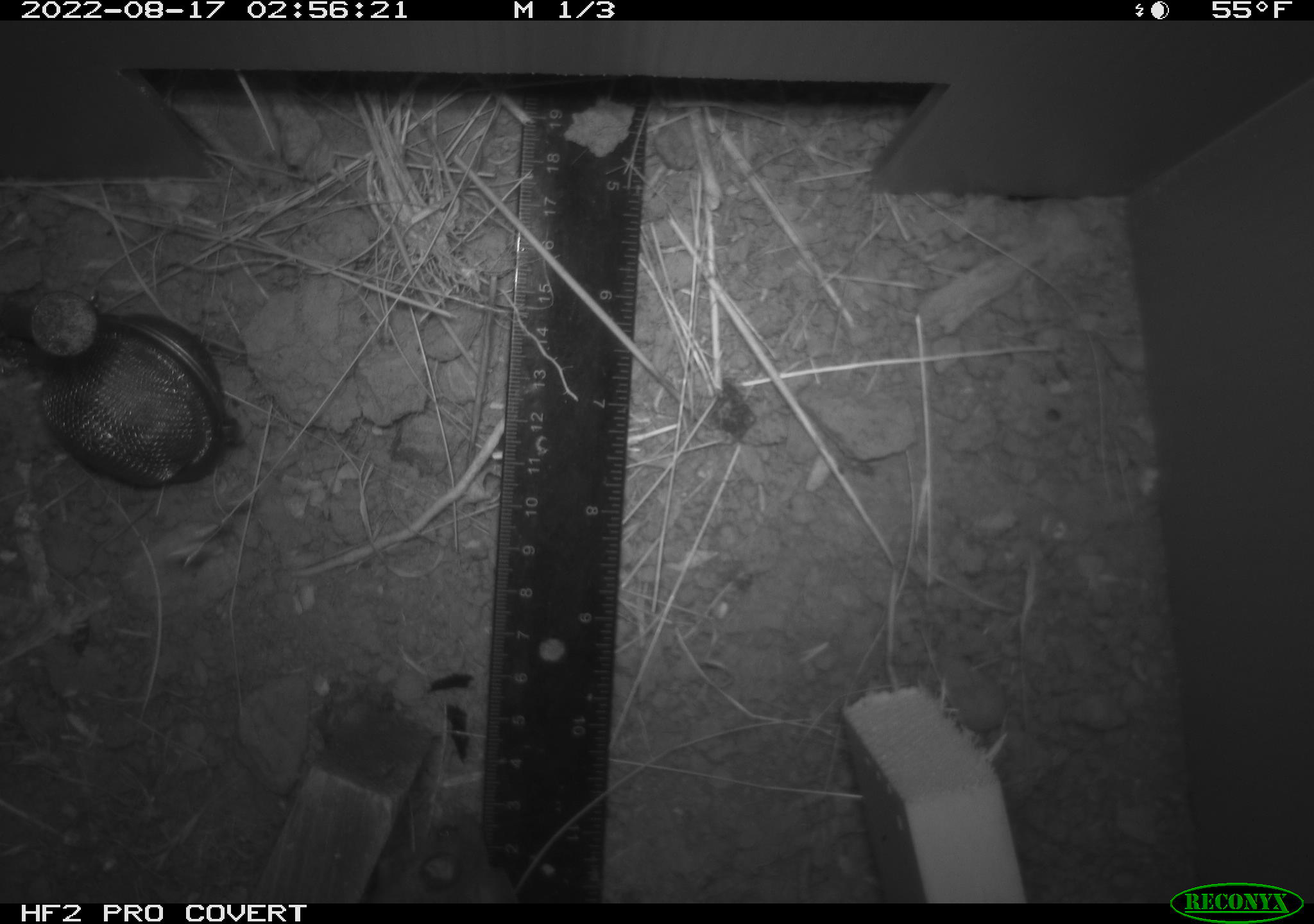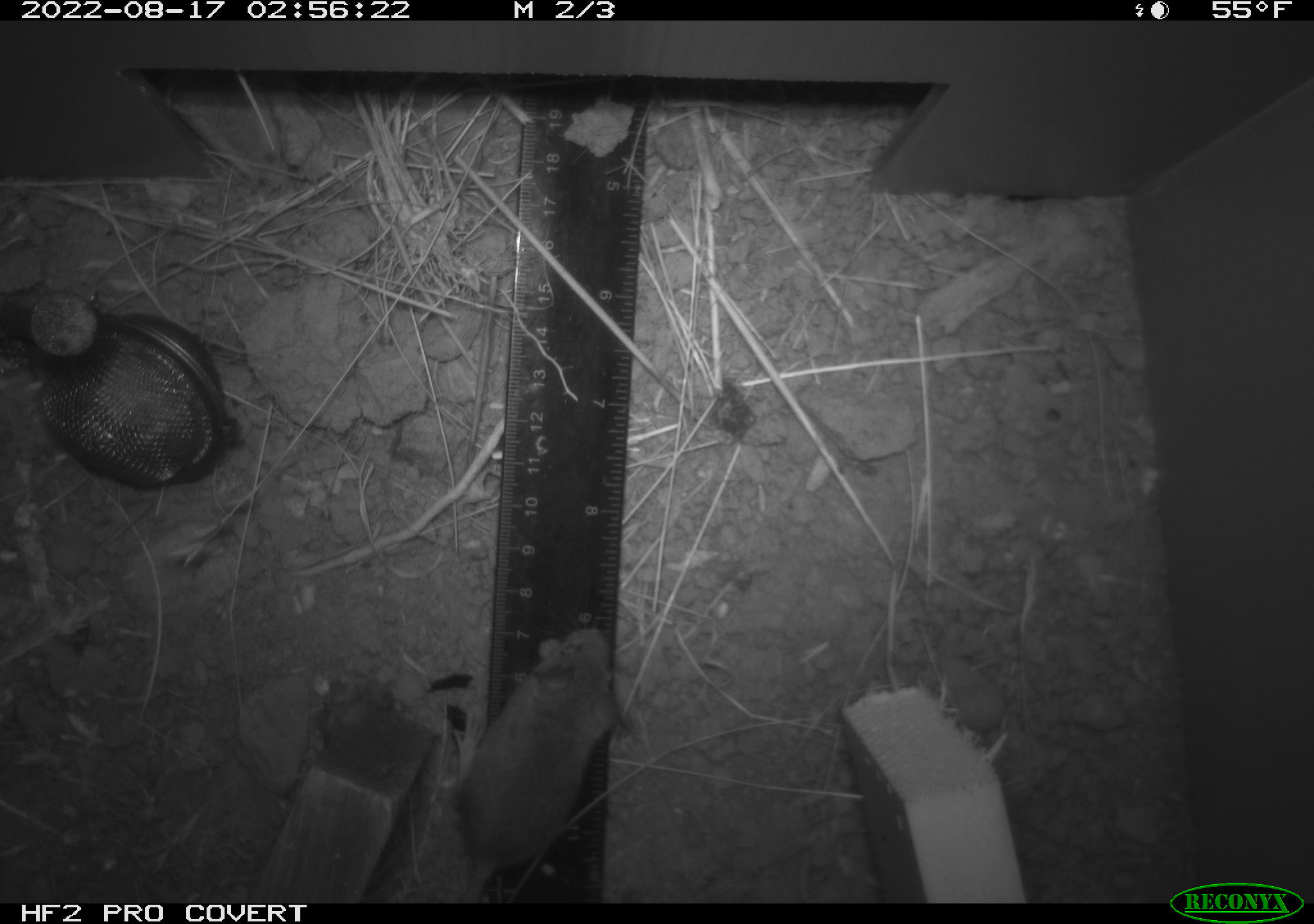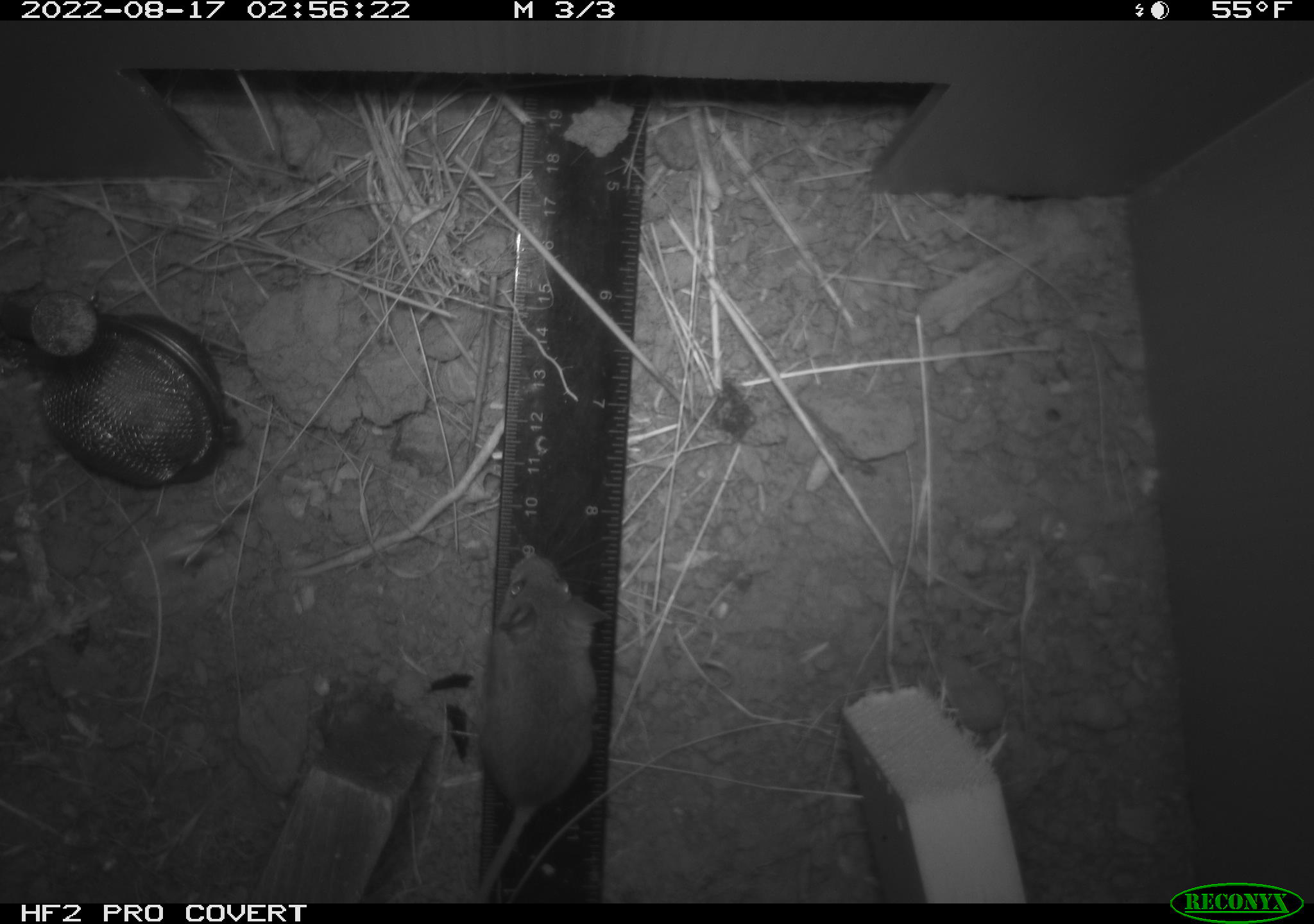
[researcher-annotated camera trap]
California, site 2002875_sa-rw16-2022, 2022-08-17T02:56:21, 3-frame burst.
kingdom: Animalia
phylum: Chordata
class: Mammalia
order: Rodentia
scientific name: Rodentia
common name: mouse species